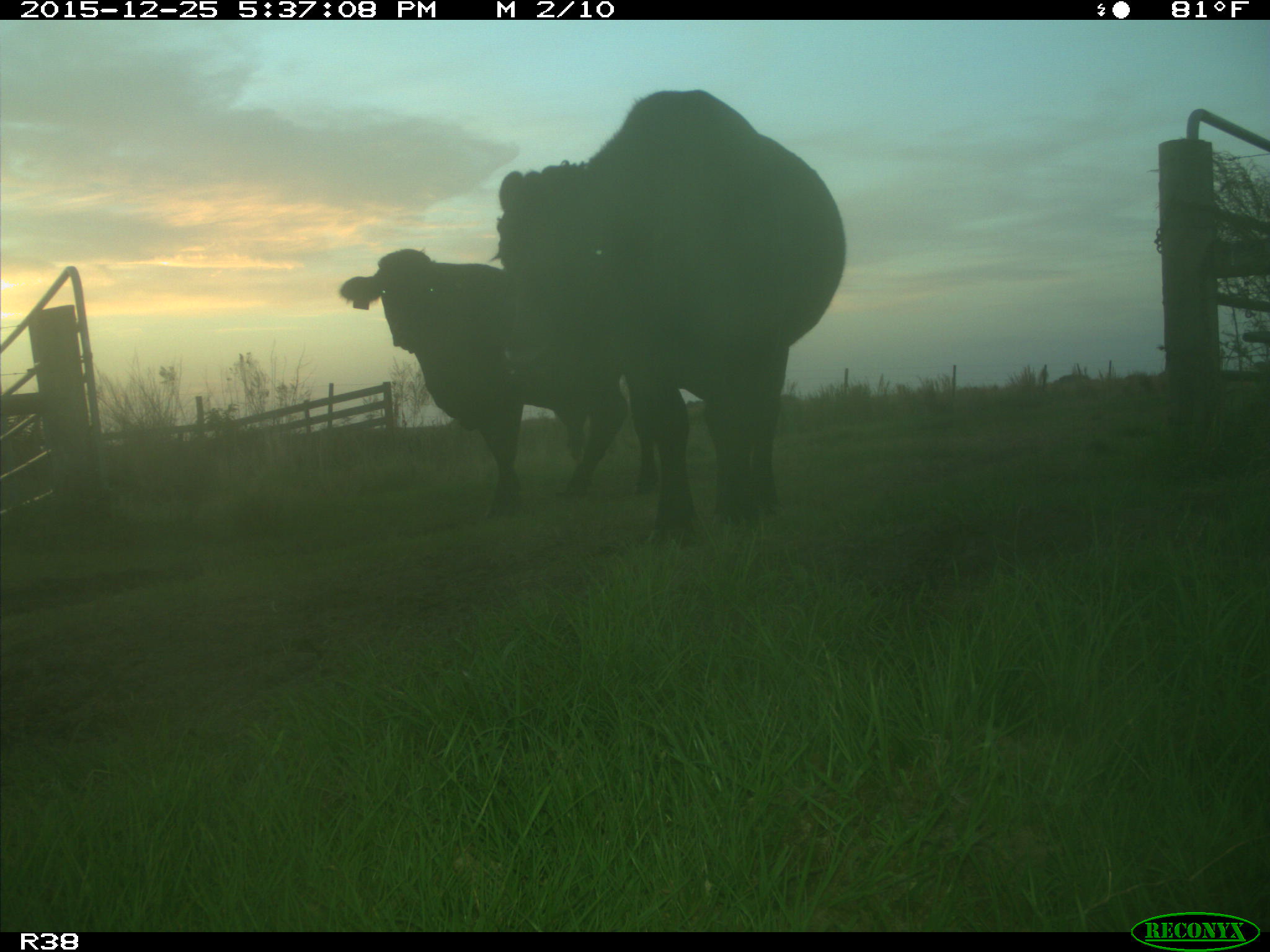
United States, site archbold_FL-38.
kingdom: Animalia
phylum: Chordata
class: Mammalia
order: Artiodactyla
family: Bovidae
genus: Bos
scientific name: Bos taurus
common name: domestic cow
Bos taurus (domestic cow).